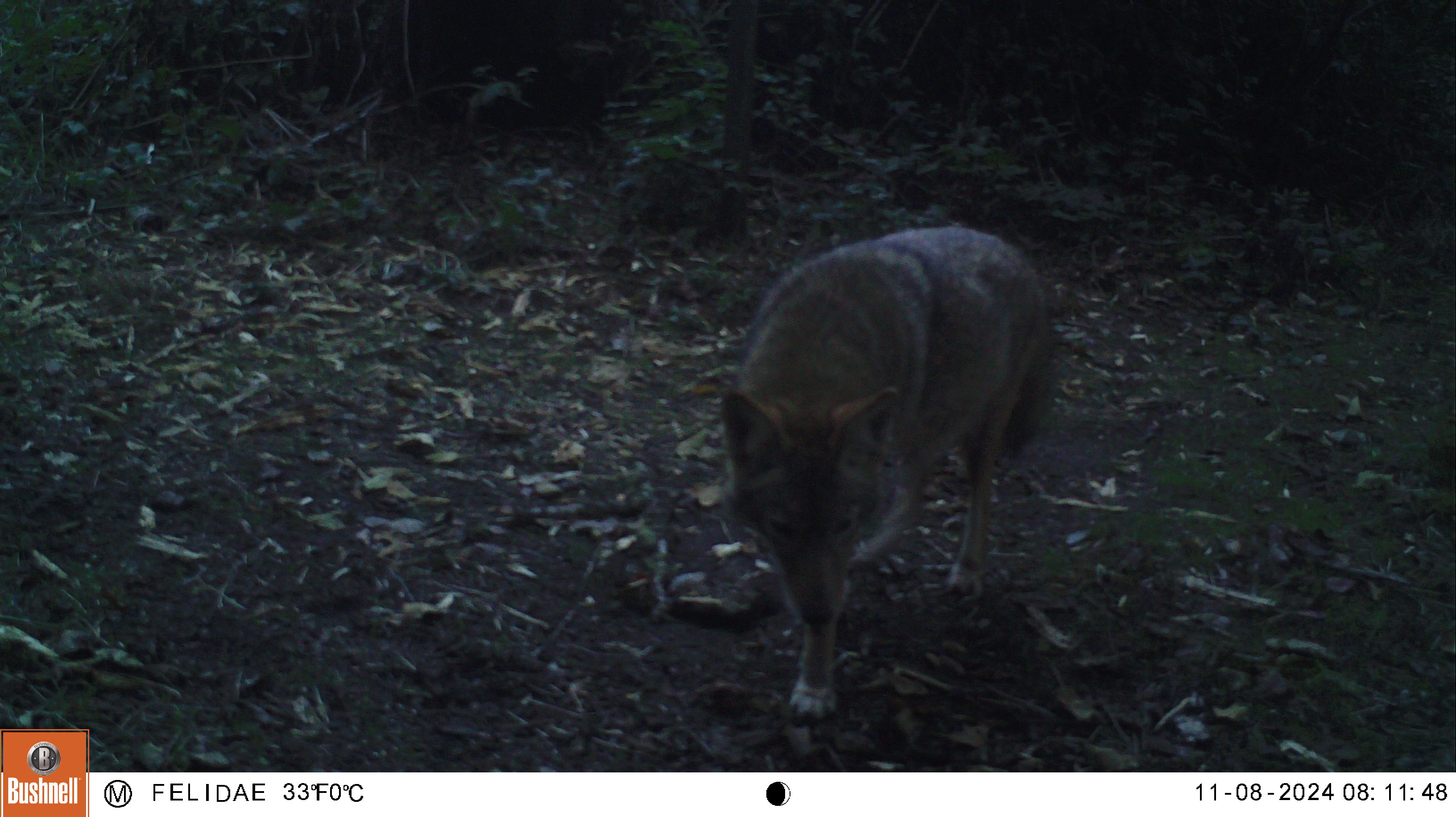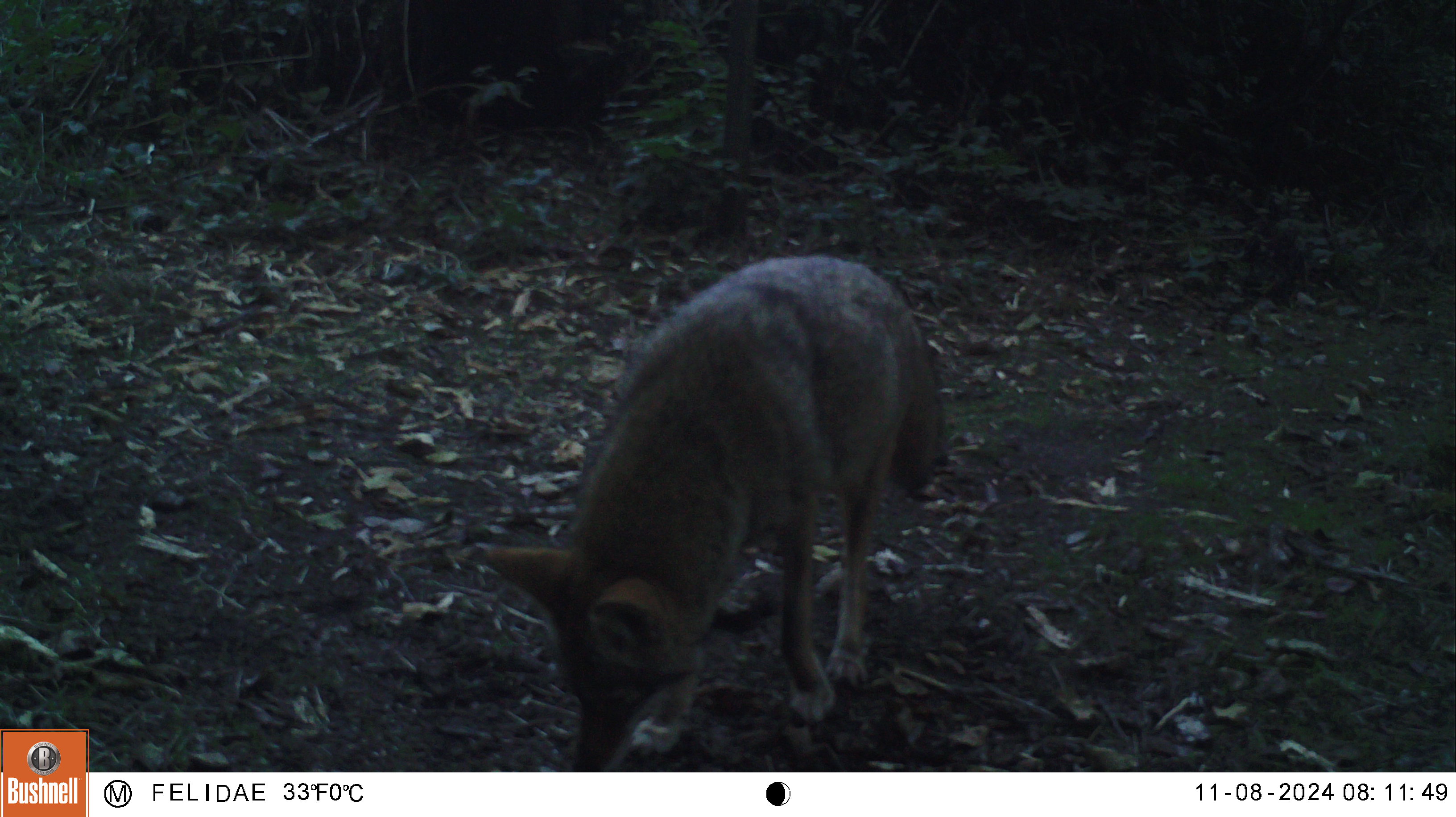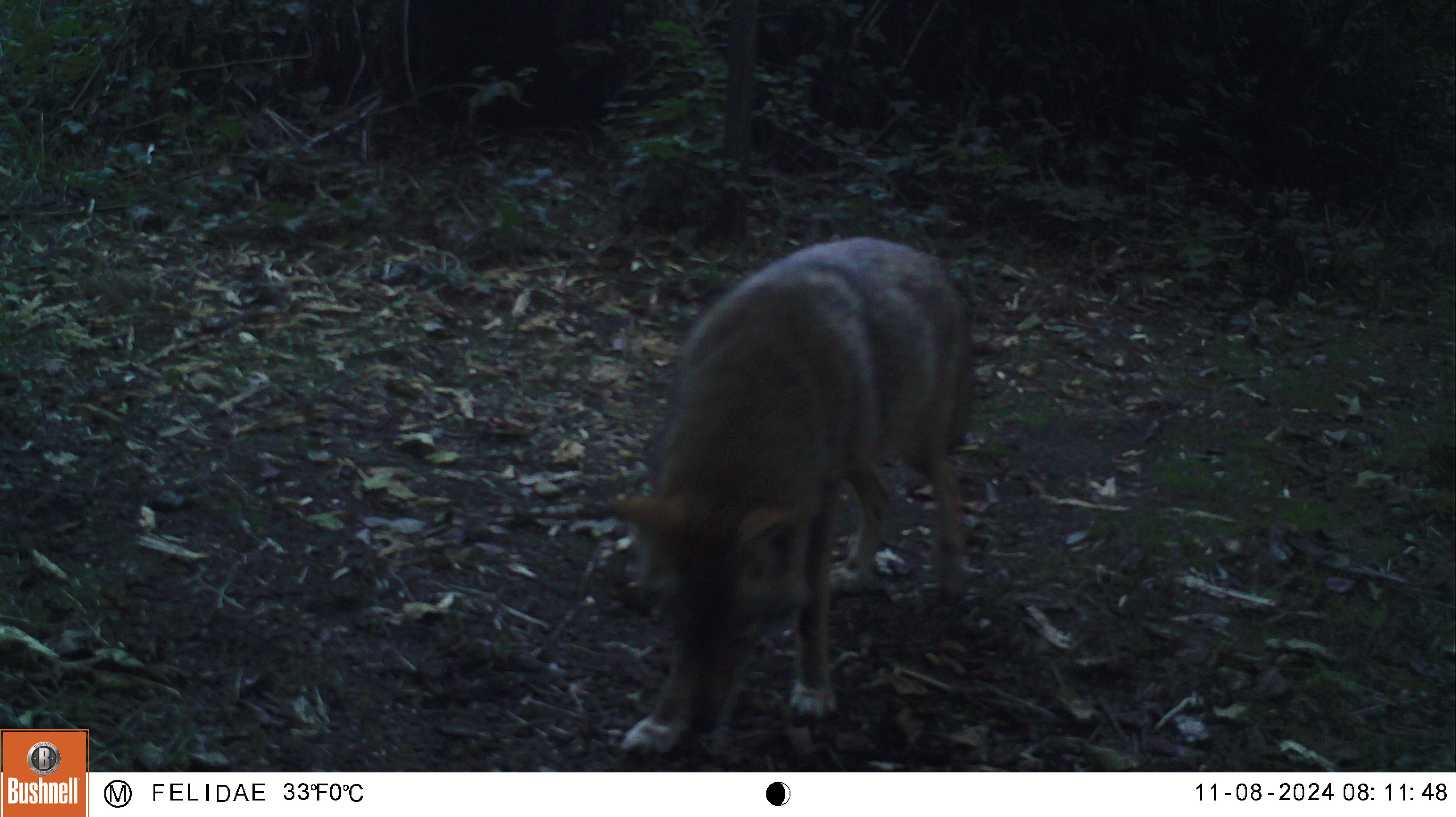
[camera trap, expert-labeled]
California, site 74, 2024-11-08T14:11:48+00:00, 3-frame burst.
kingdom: Animalia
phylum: Chordata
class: Mammalia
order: Carnivora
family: Canidae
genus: Canis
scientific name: Canis latrans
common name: coyote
Coyote (Canis latrans).